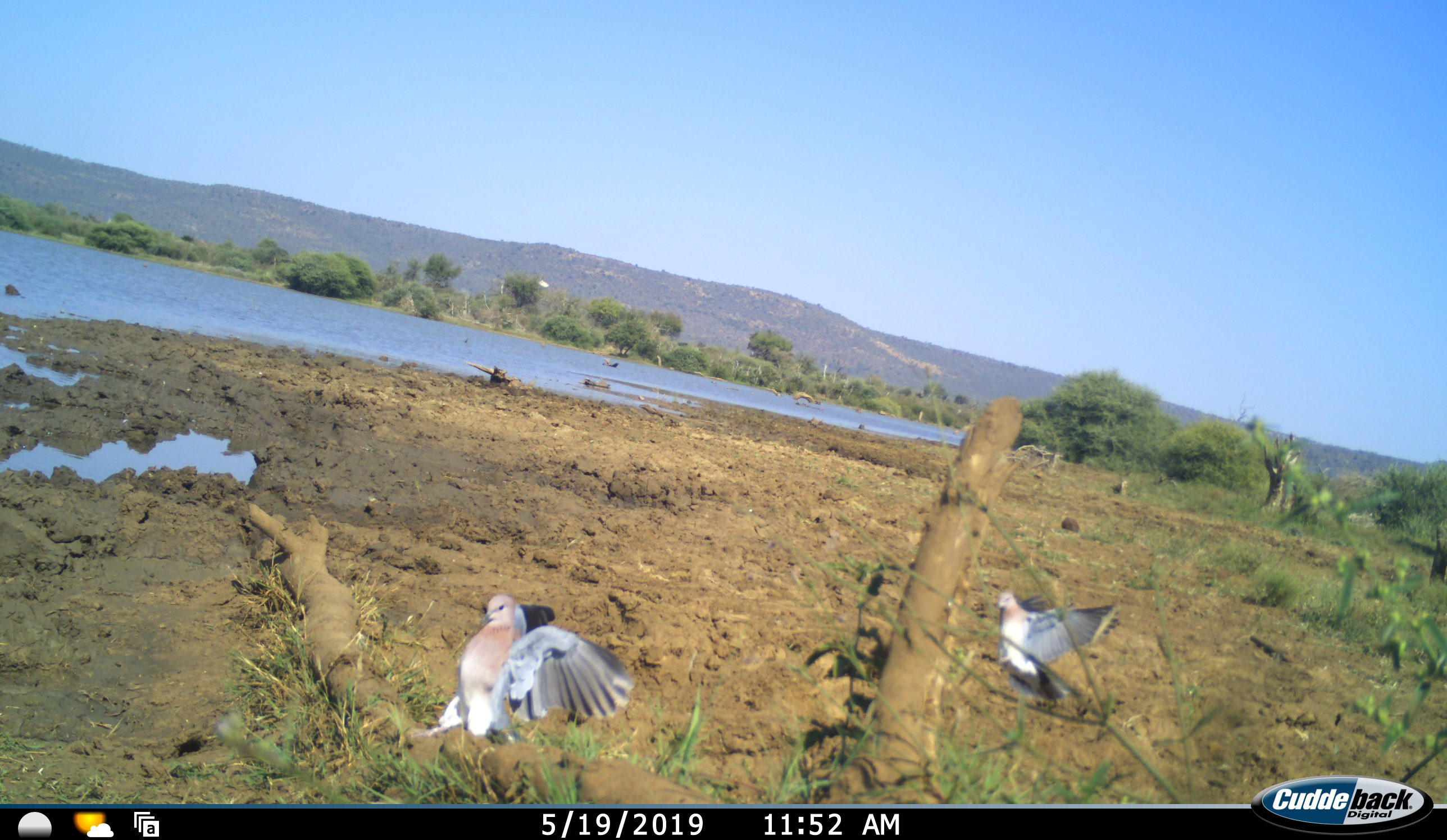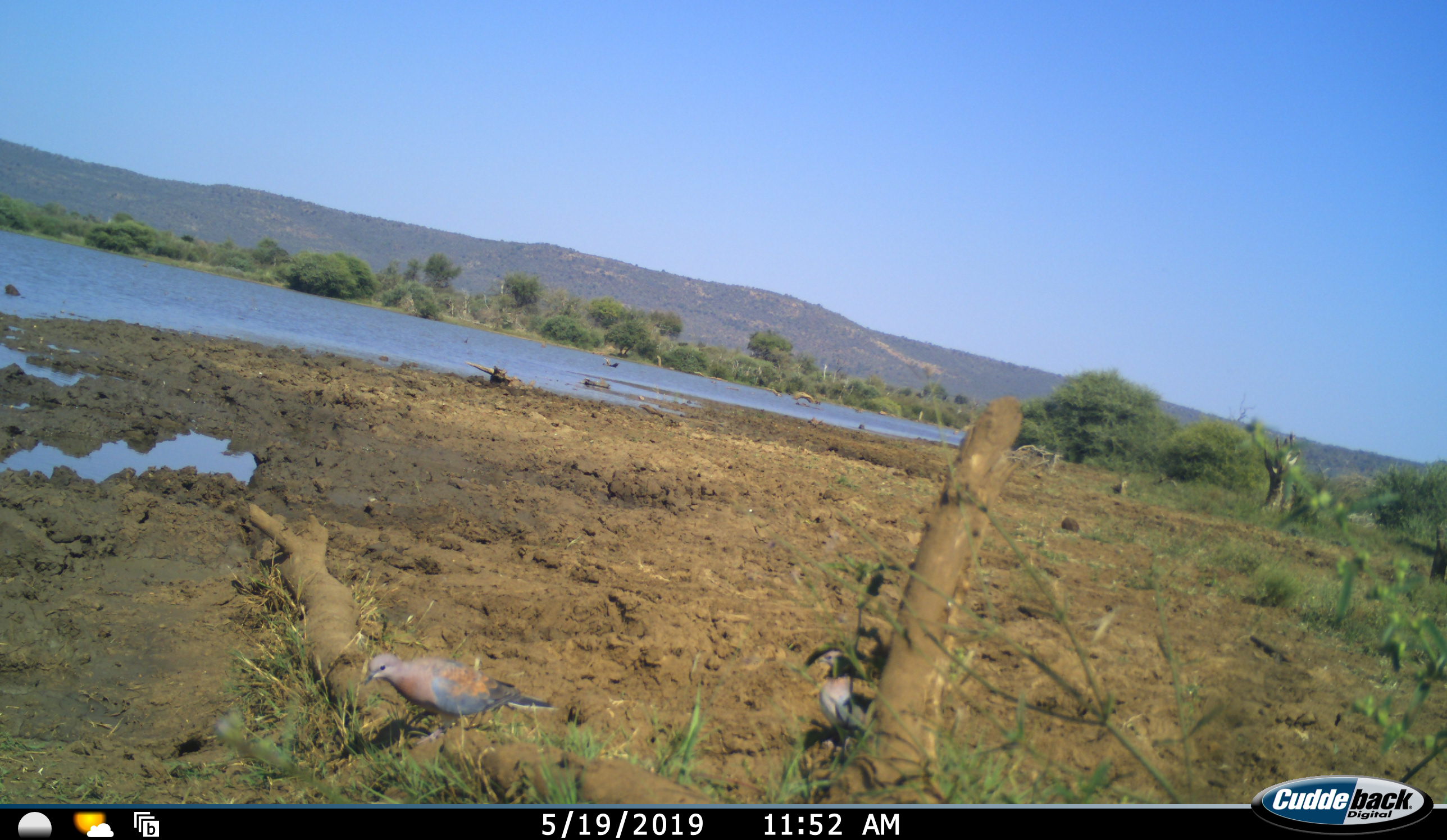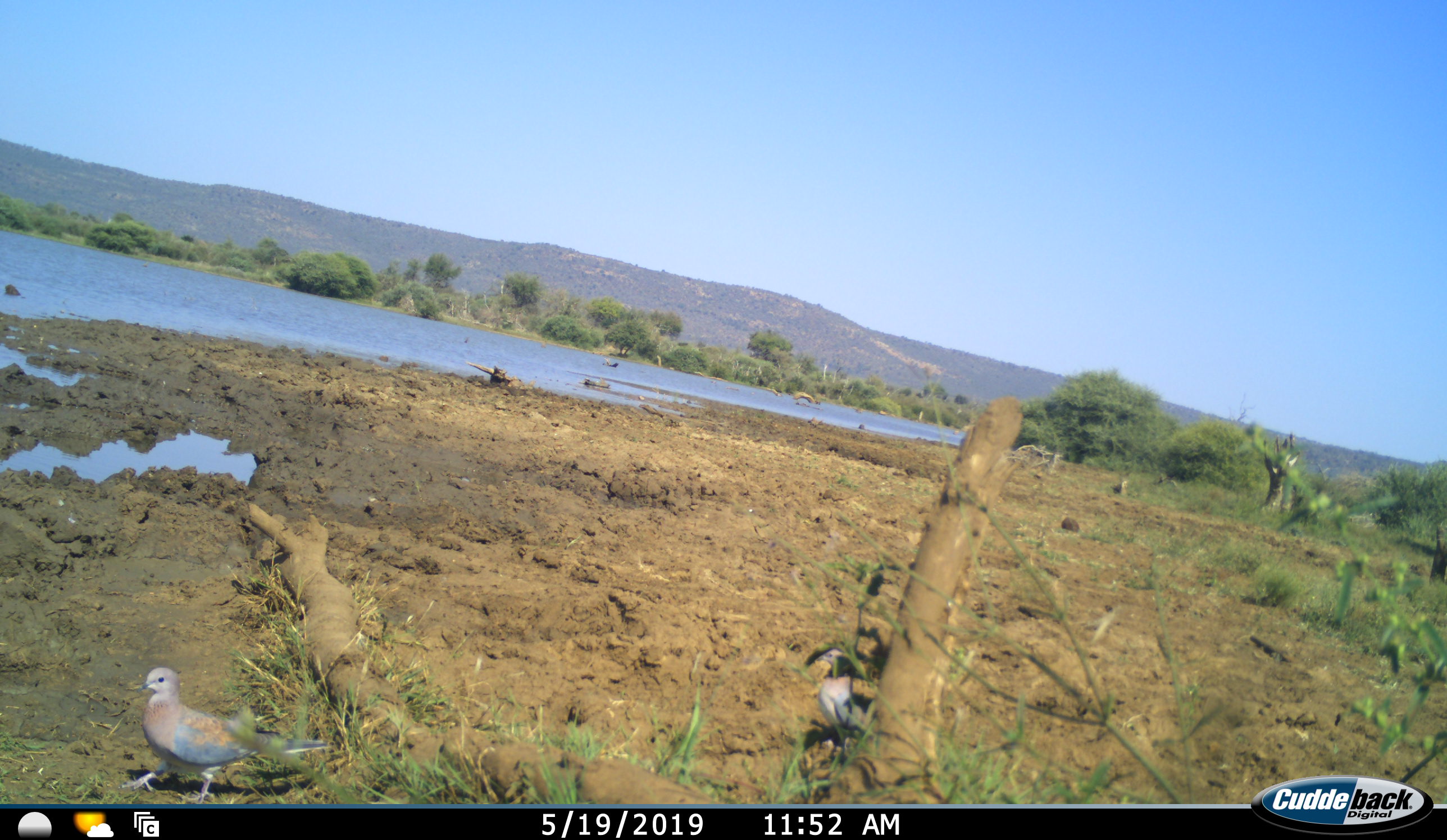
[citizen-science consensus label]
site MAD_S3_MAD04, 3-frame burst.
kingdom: Animalia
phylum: Chordata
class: Aves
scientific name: Aves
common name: bird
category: birdother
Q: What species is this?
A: Birdother (bird) (Aves).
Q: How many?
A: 2.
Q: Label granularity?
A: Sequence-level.